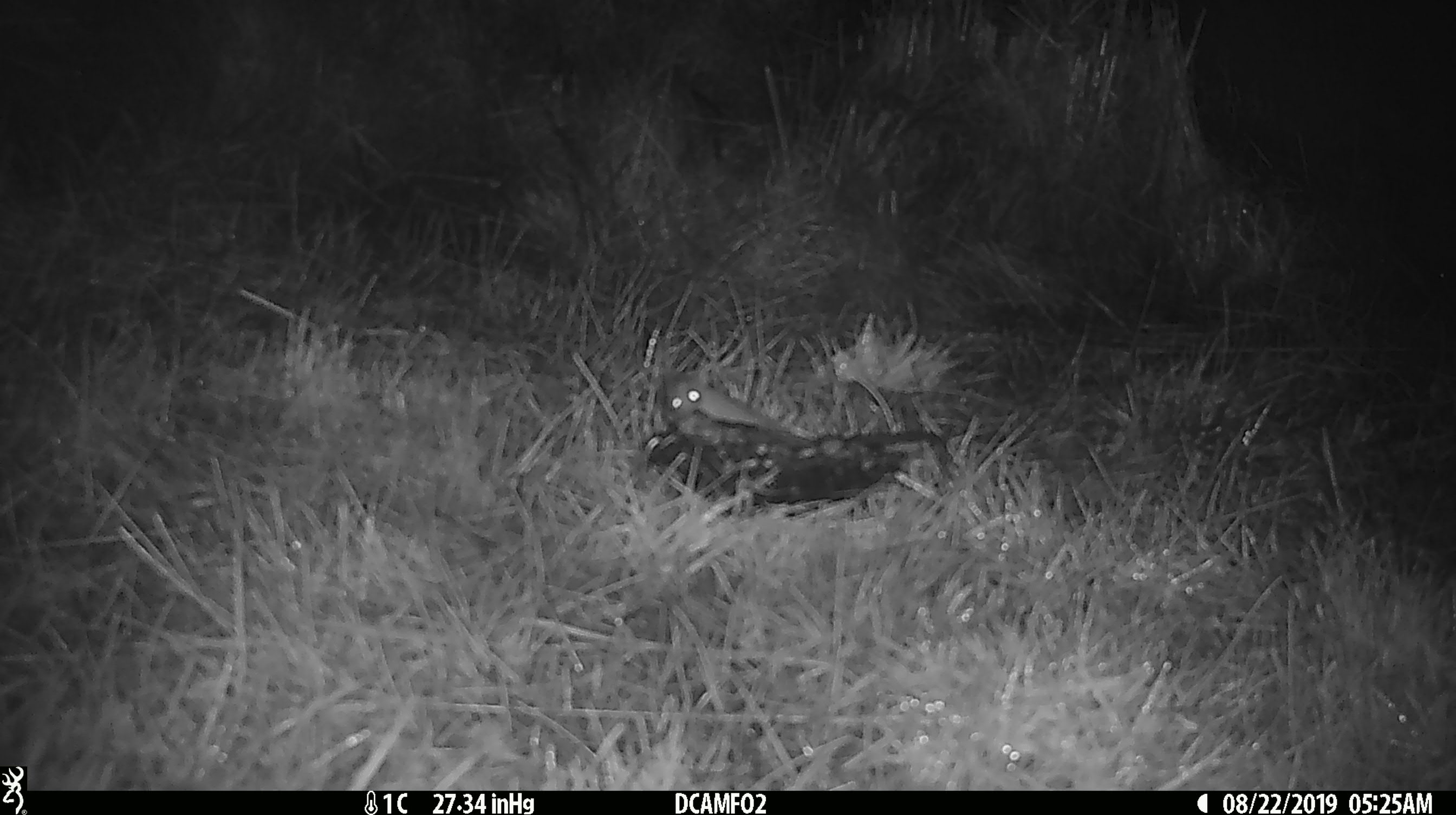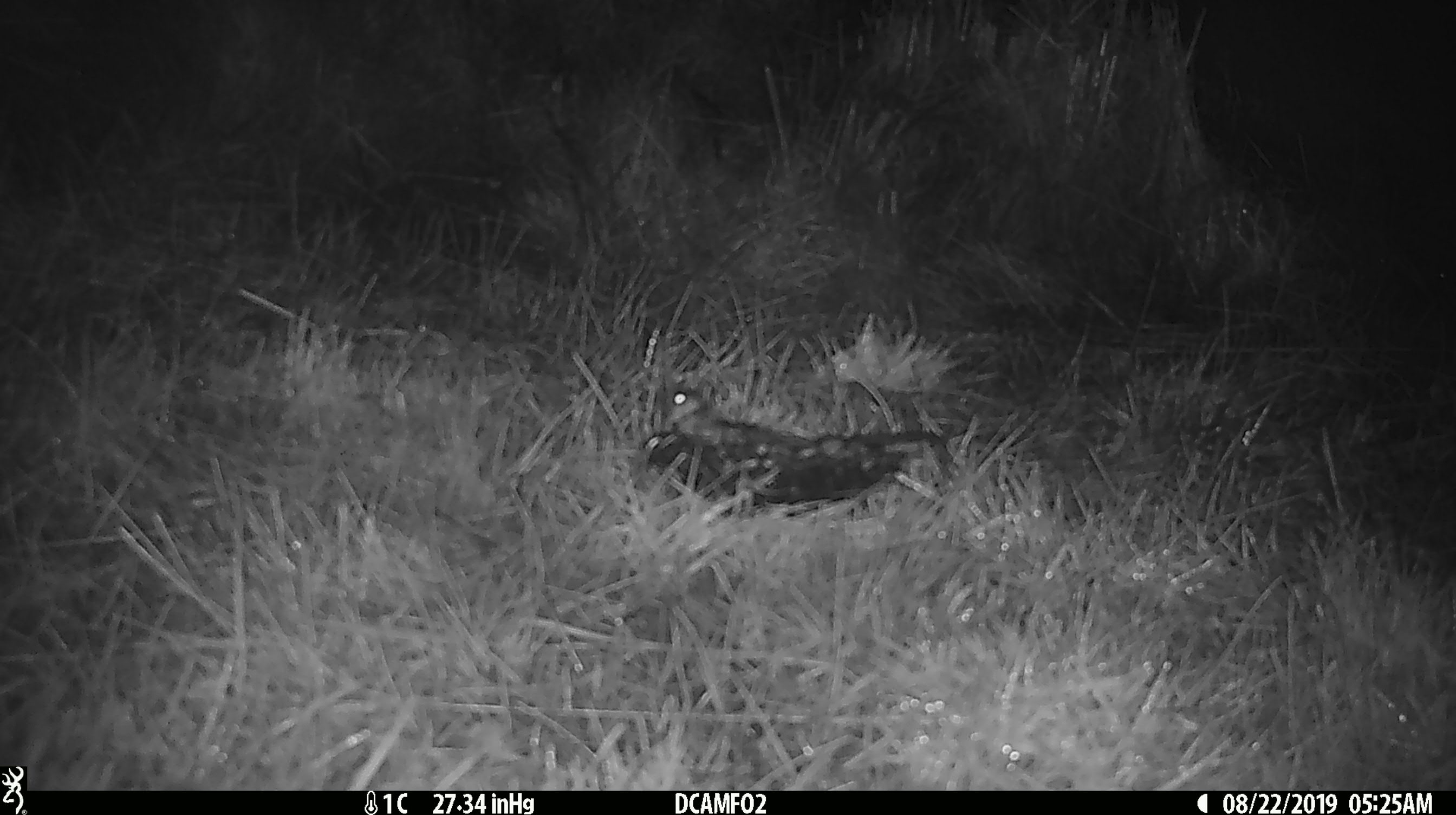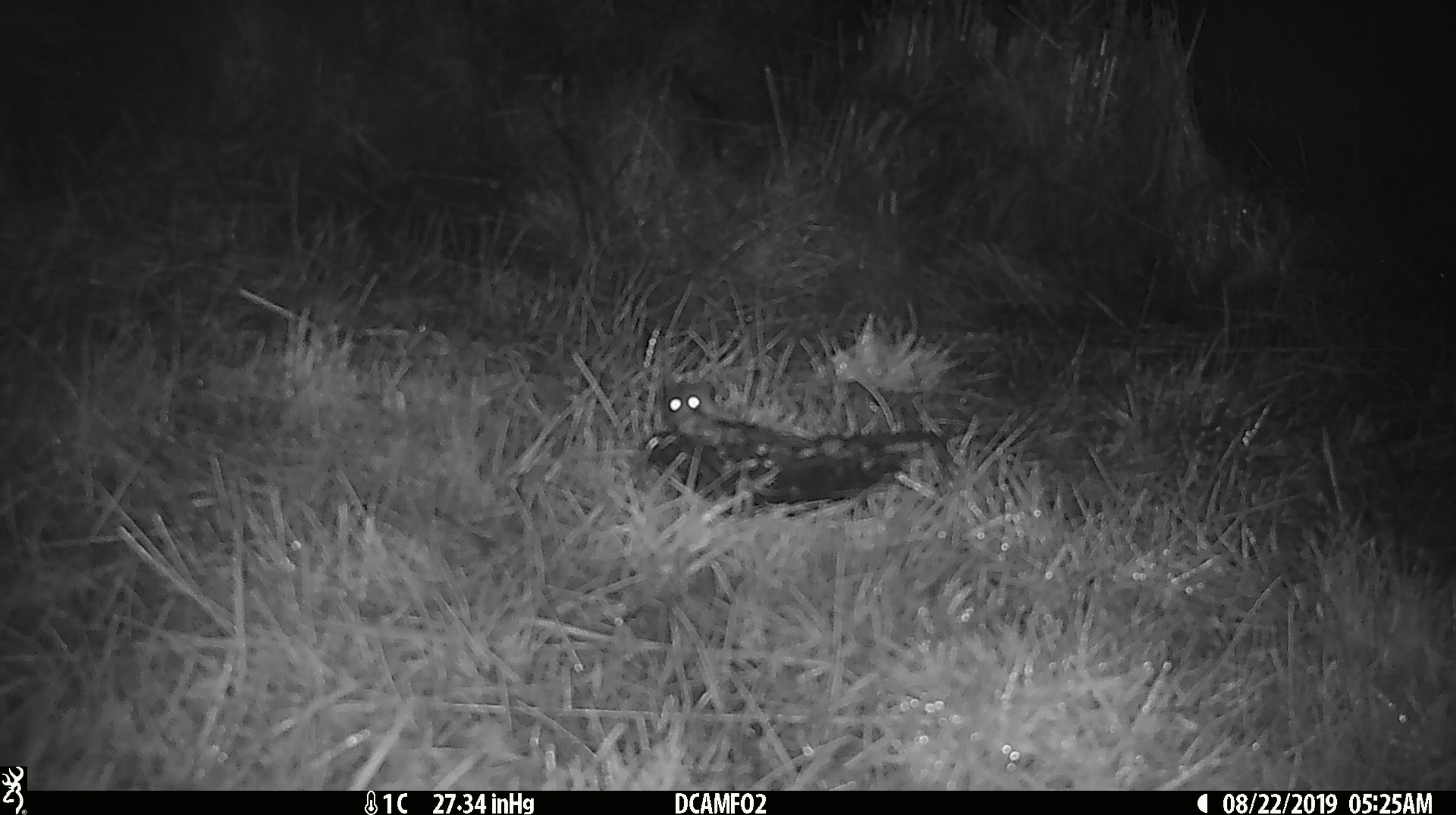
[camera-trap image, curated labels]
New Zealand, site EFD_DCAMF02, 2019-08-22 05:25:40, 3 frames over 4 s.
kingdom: Animalia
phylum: Chordata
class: Mammalia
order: Rodentia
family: Muridae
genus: Mus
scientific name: Mus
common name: mouse